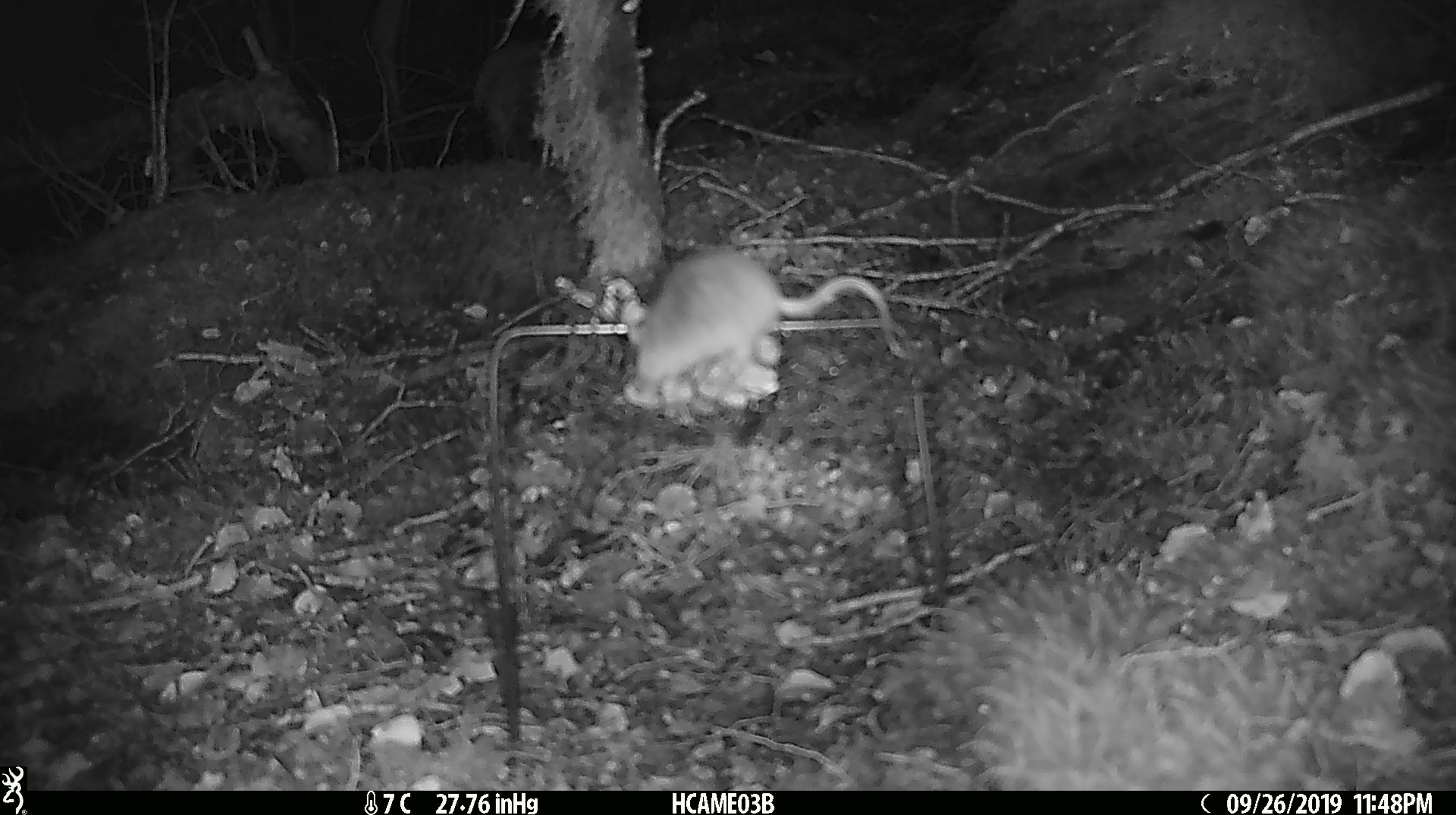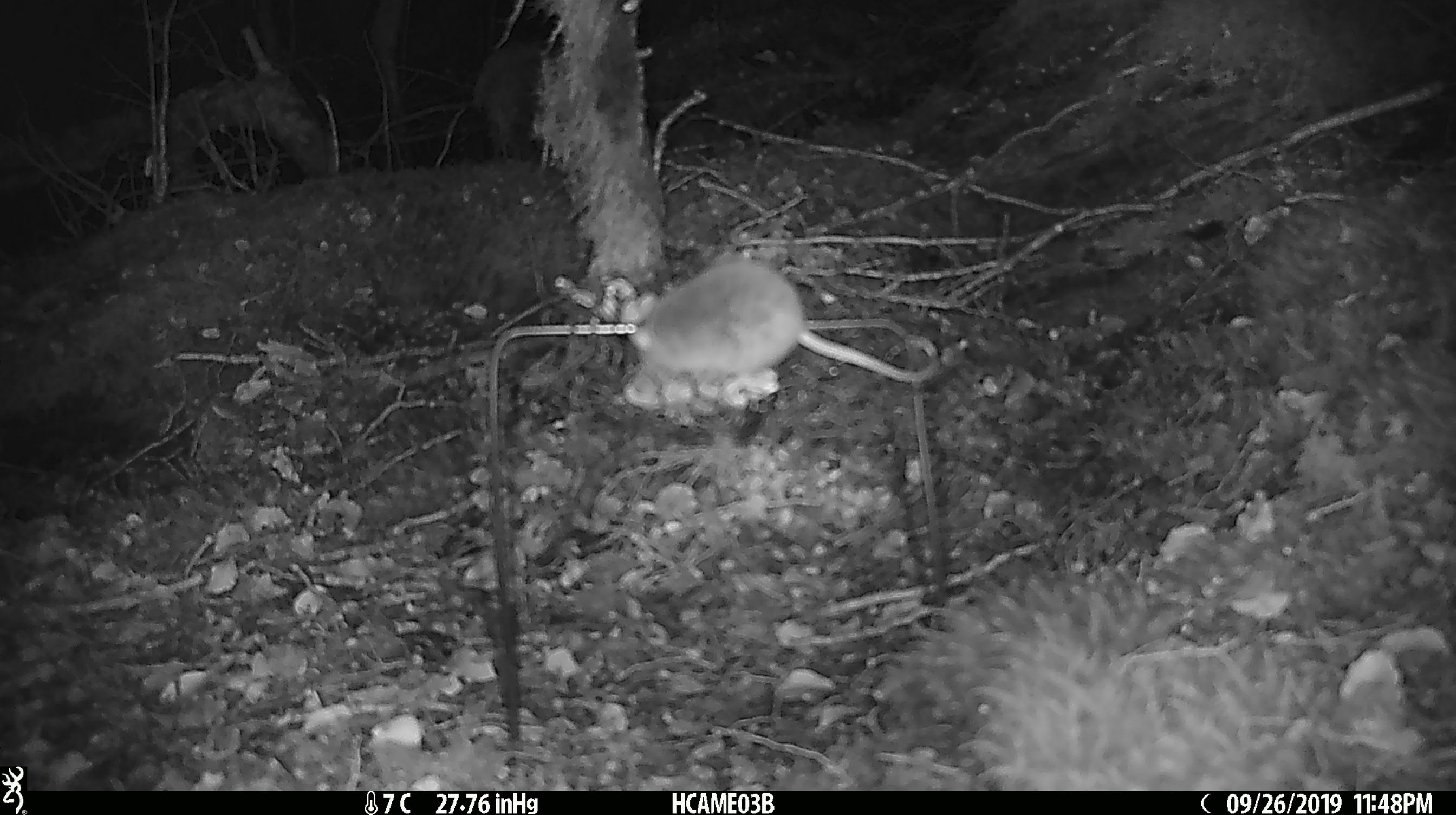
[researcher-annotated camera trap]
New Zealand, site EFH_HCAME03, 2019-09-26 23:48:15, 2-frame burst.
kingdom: Animalia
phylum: Chordata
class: Mammalia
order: Rodentia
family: Muridae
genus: Mus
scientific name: Mus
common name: mouse